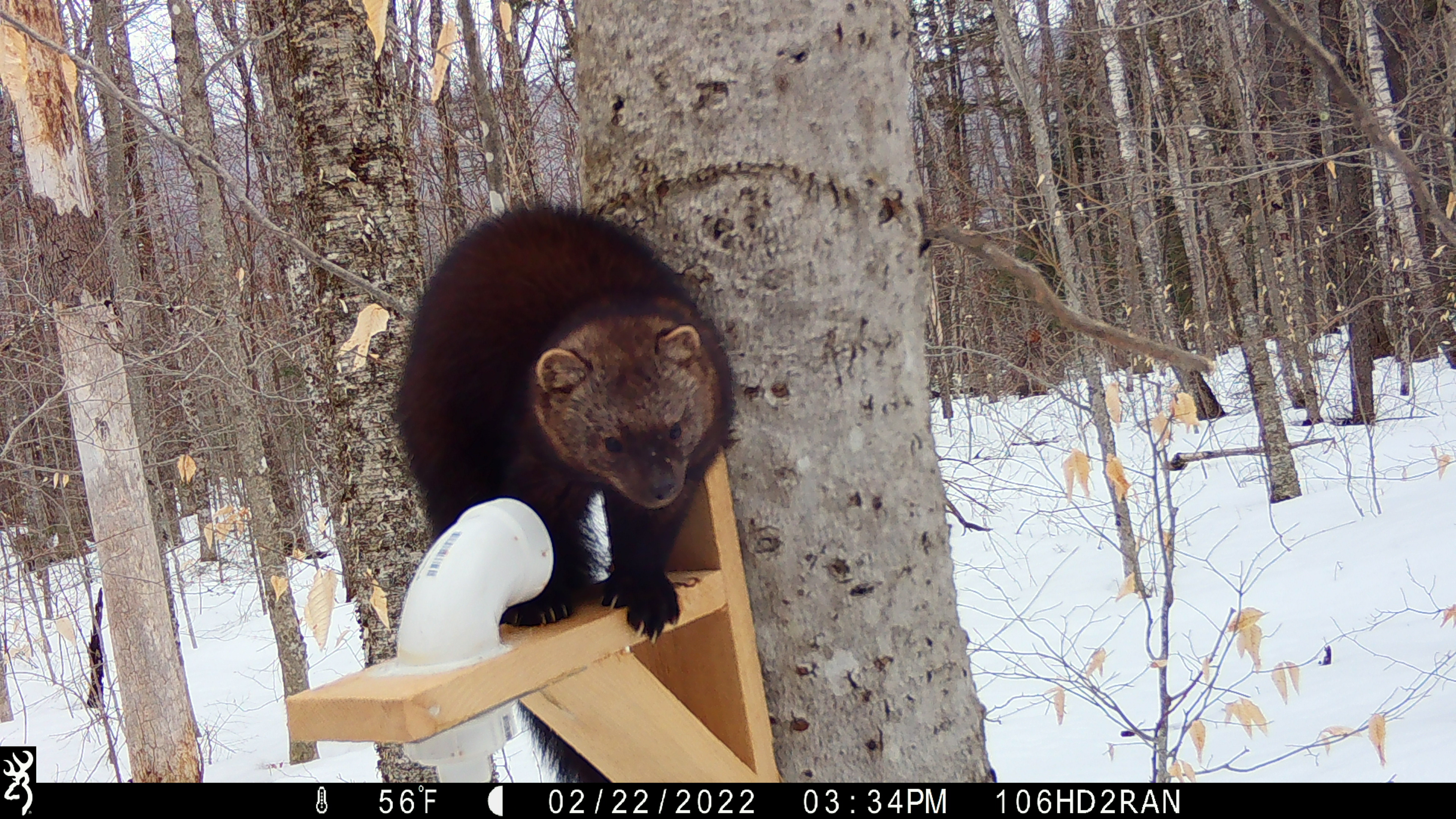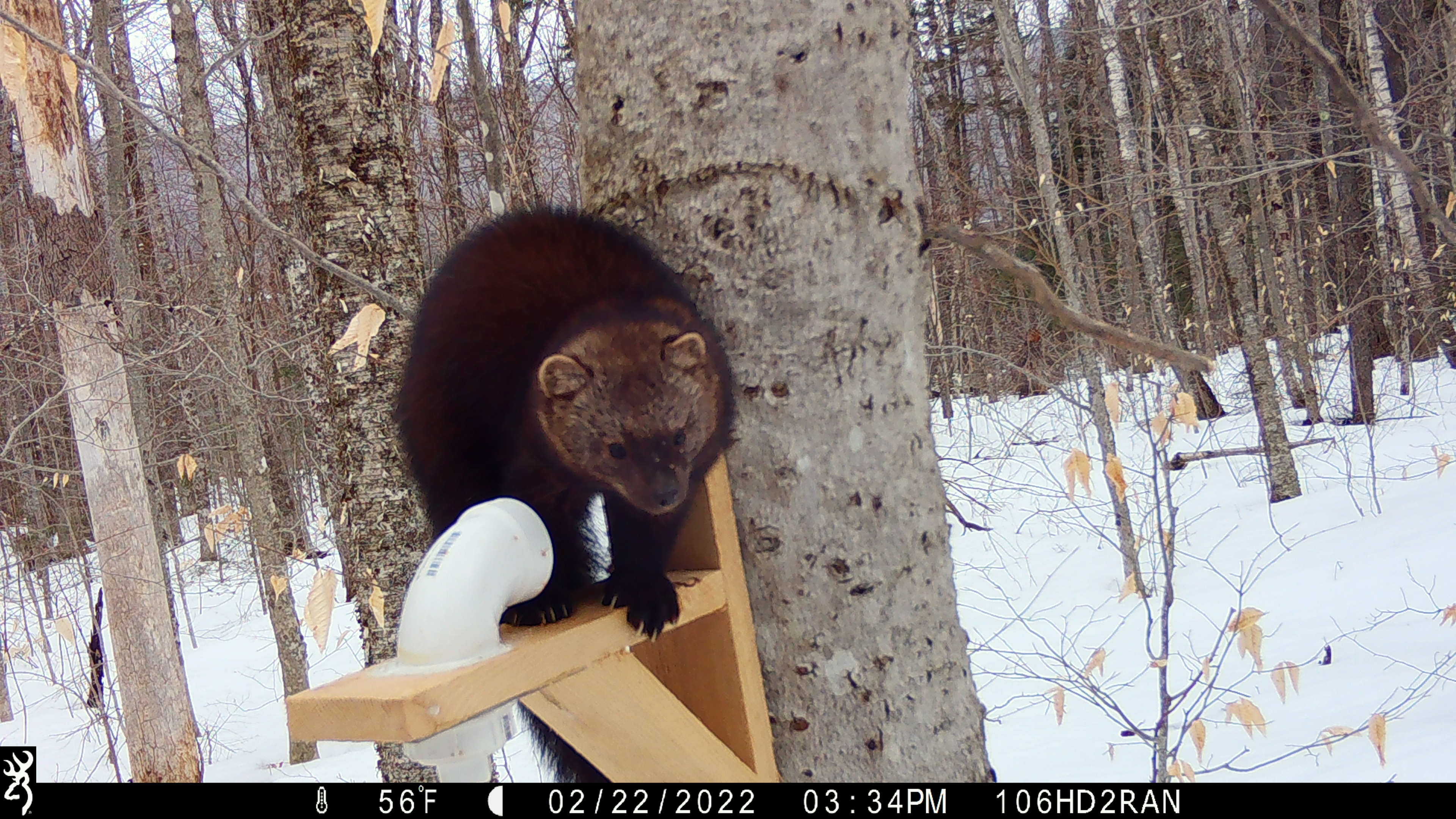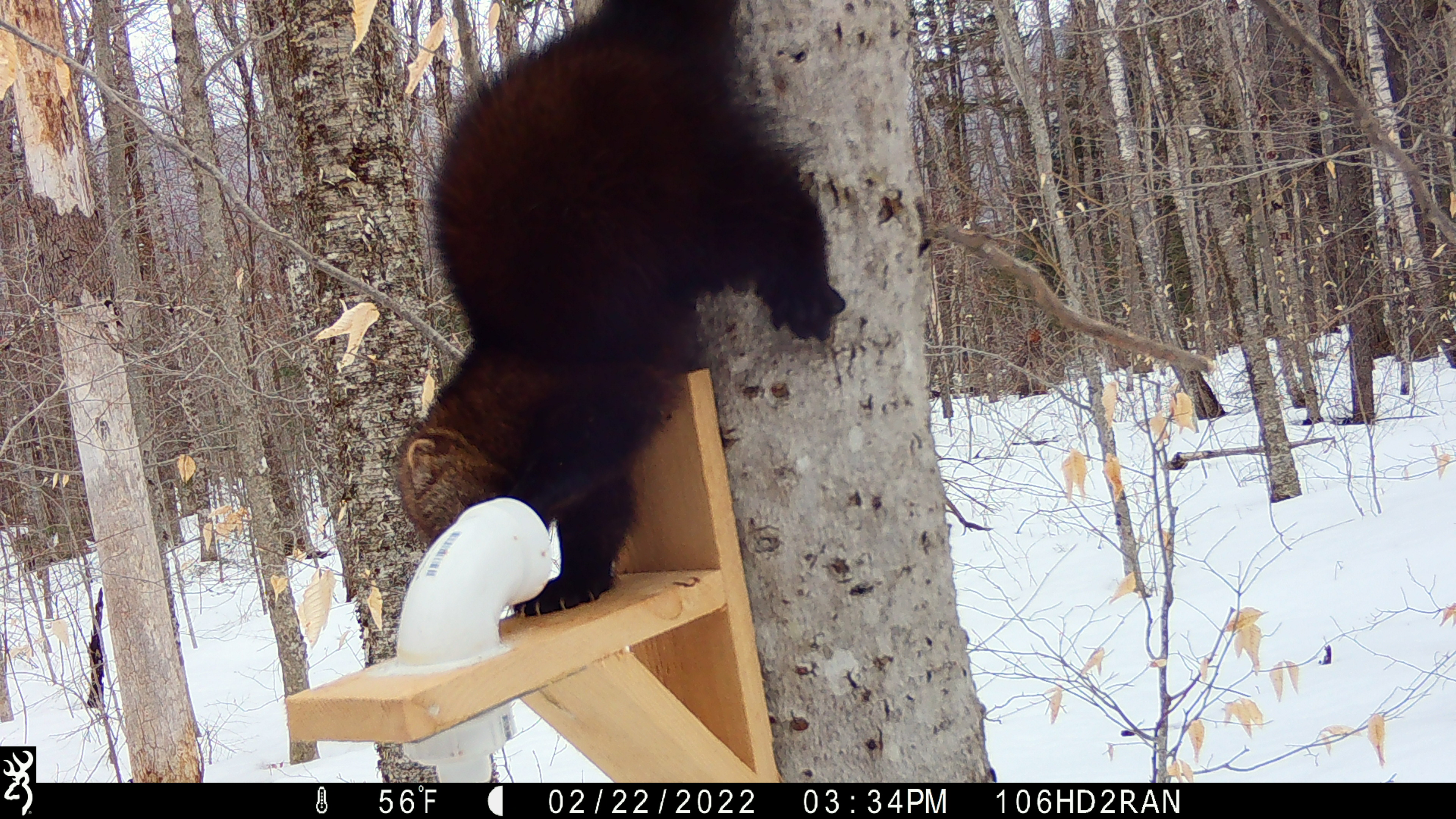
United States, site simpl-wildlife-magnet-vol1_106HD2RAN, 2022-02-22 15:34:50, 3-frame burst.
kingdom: Animalia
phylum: Chordata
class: Mammalia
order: Carnivora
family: Mustelidae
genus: Pekania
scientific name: Pekania pennanti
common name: fisher